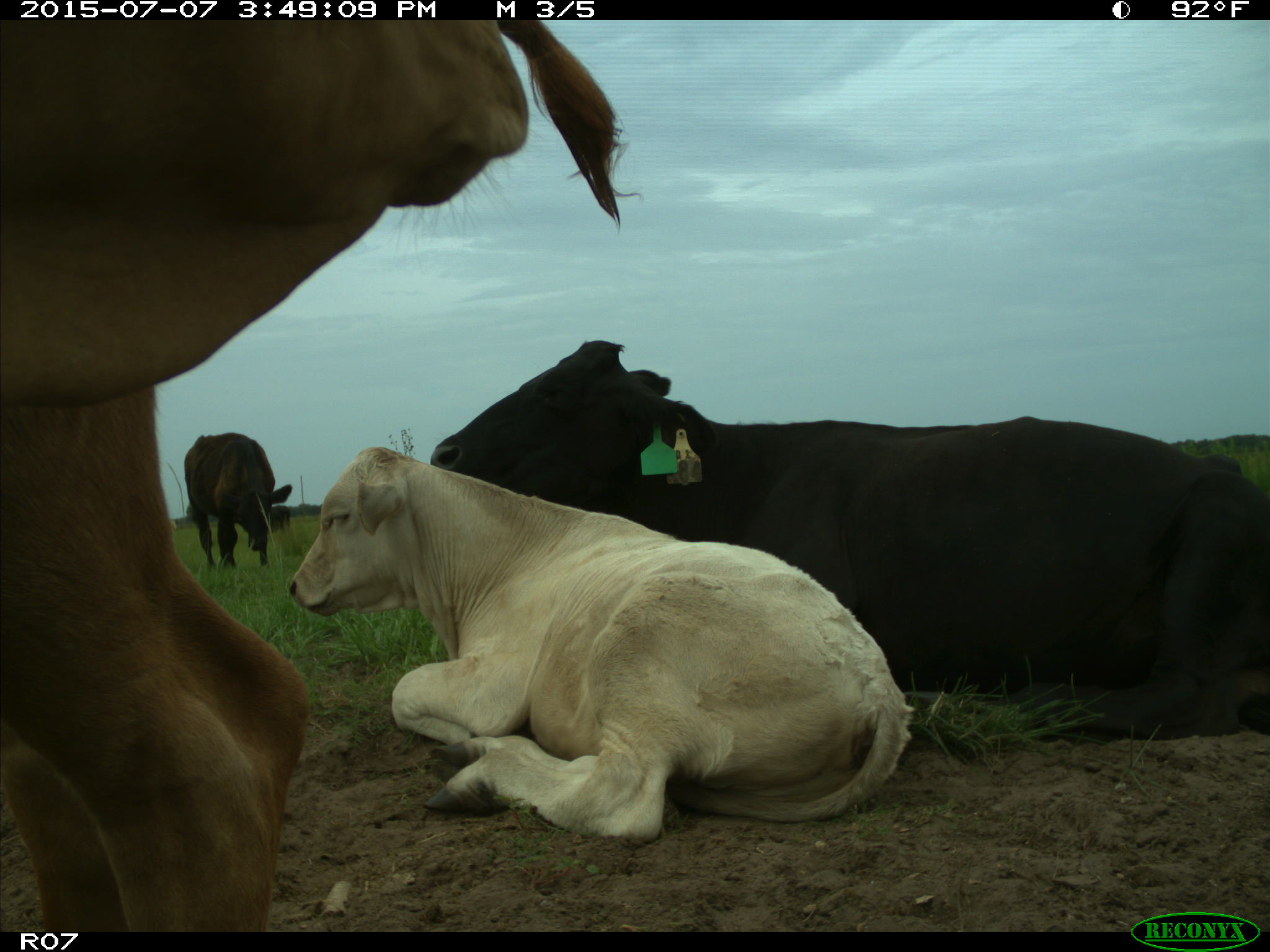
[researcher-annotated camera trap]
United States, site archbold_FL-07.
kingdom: Animalia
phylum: Chordata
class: Mammalia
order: Artiodactyla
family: Bovidae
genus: Bos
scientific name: Bos taurus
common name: domestic cow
Bos taurus (domestic cow).